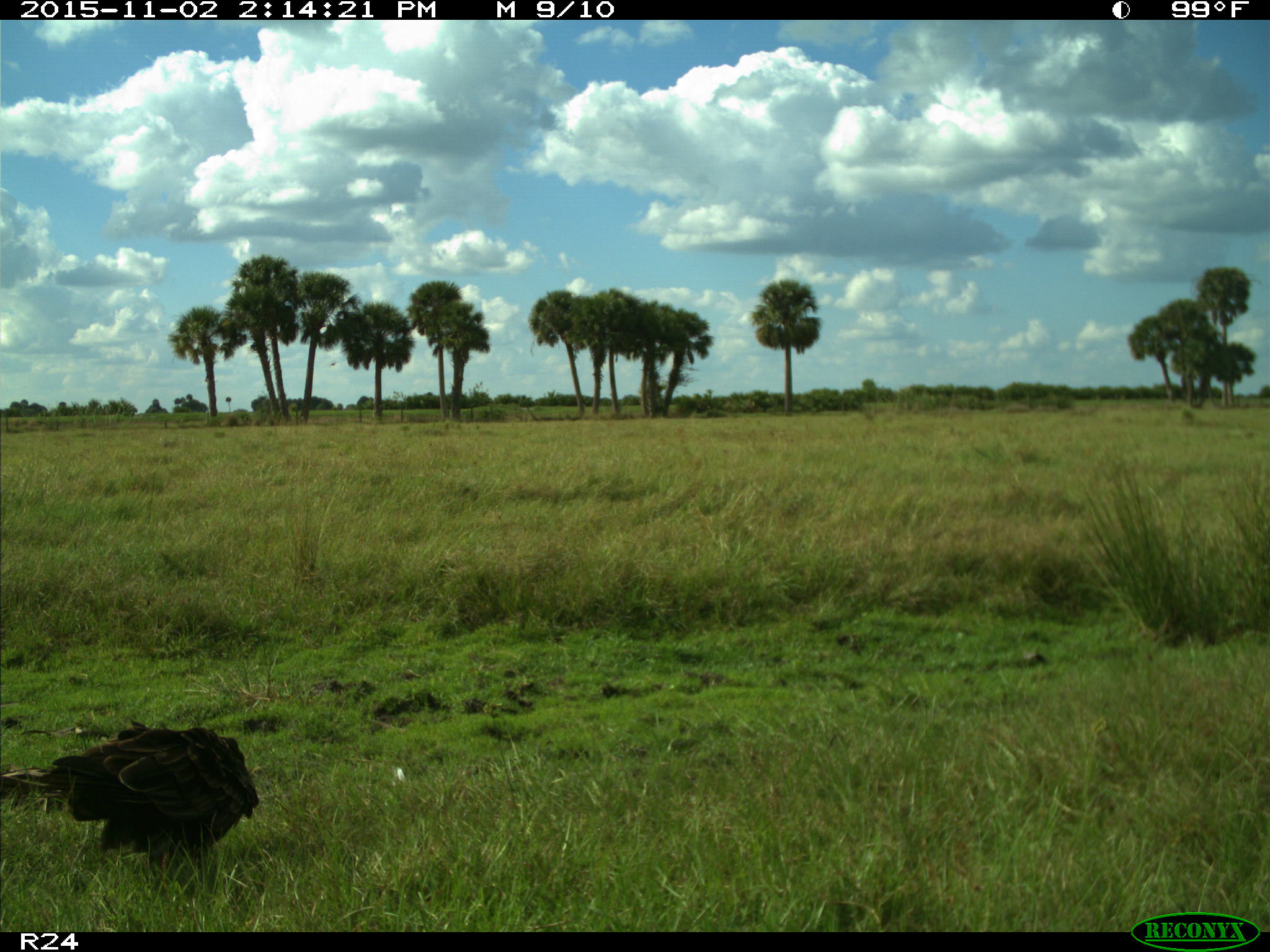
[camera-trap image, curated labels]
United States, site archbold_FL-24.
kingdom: Animalia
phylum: Chordata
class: Aves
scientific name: Aves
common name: birds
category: unidentified bird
Unidentified bird (birds) (Aves).